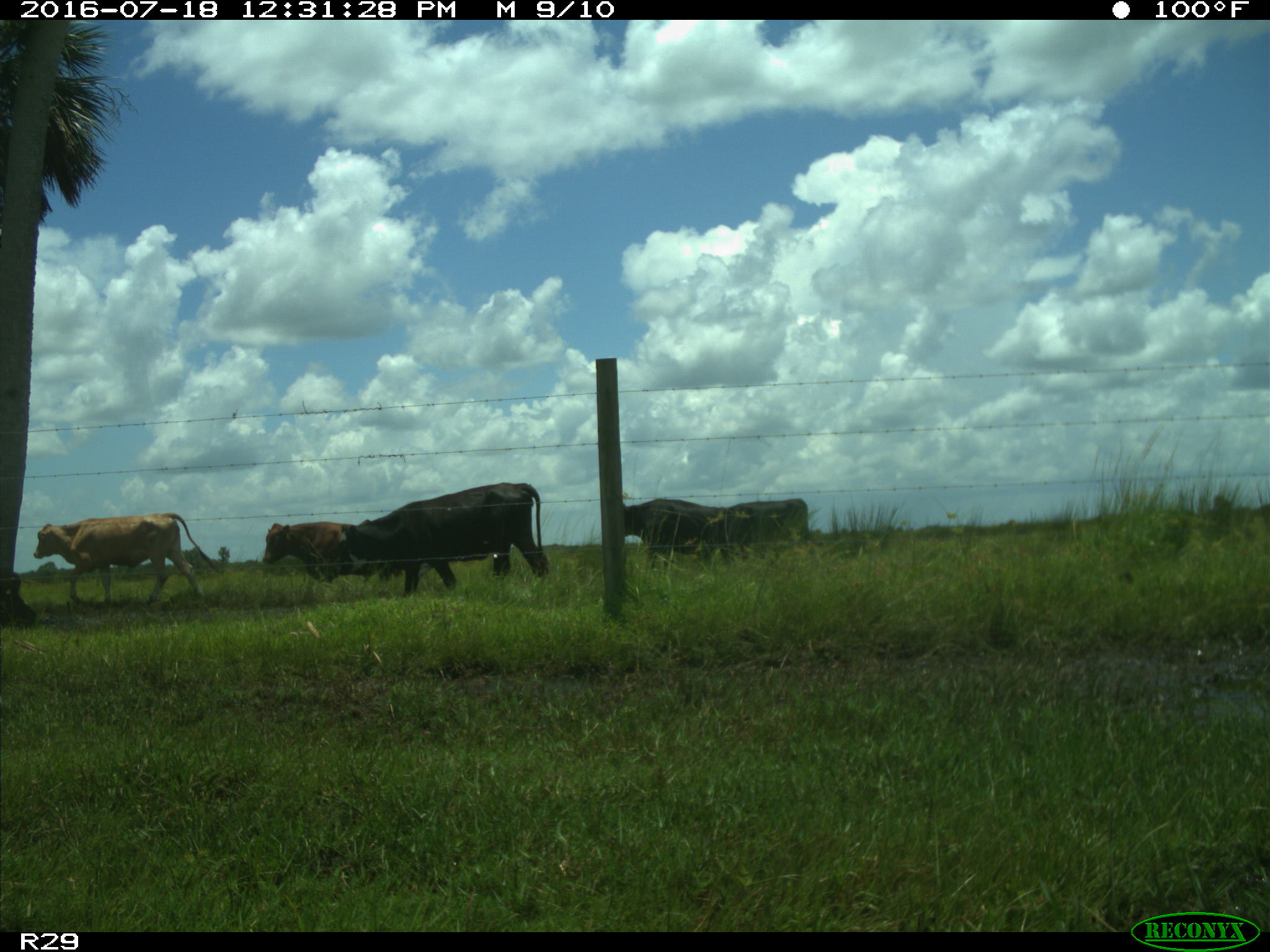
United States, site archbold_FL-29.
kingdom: Animalia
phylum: Chordata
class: Mammalia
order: Artiodactyla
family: Bovidae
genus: Bos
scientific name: Bos taurus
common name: domestic cow